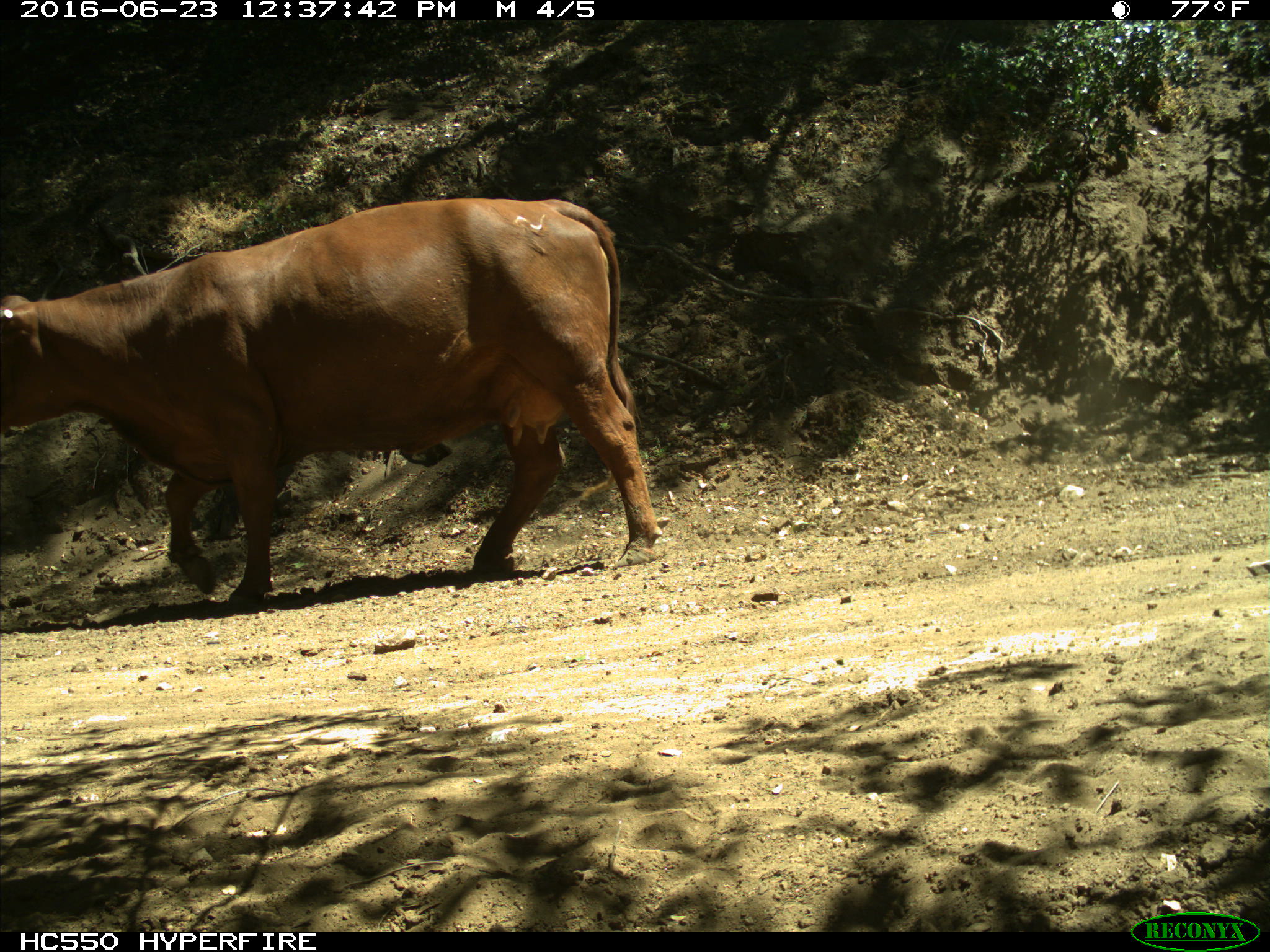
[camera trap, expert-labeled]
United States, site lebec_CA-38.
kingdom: Animalia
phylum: Chordata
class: Mammalia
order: Artiodactyla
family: Bovidae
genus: Bos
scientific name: Bos taurus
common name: domestic cow